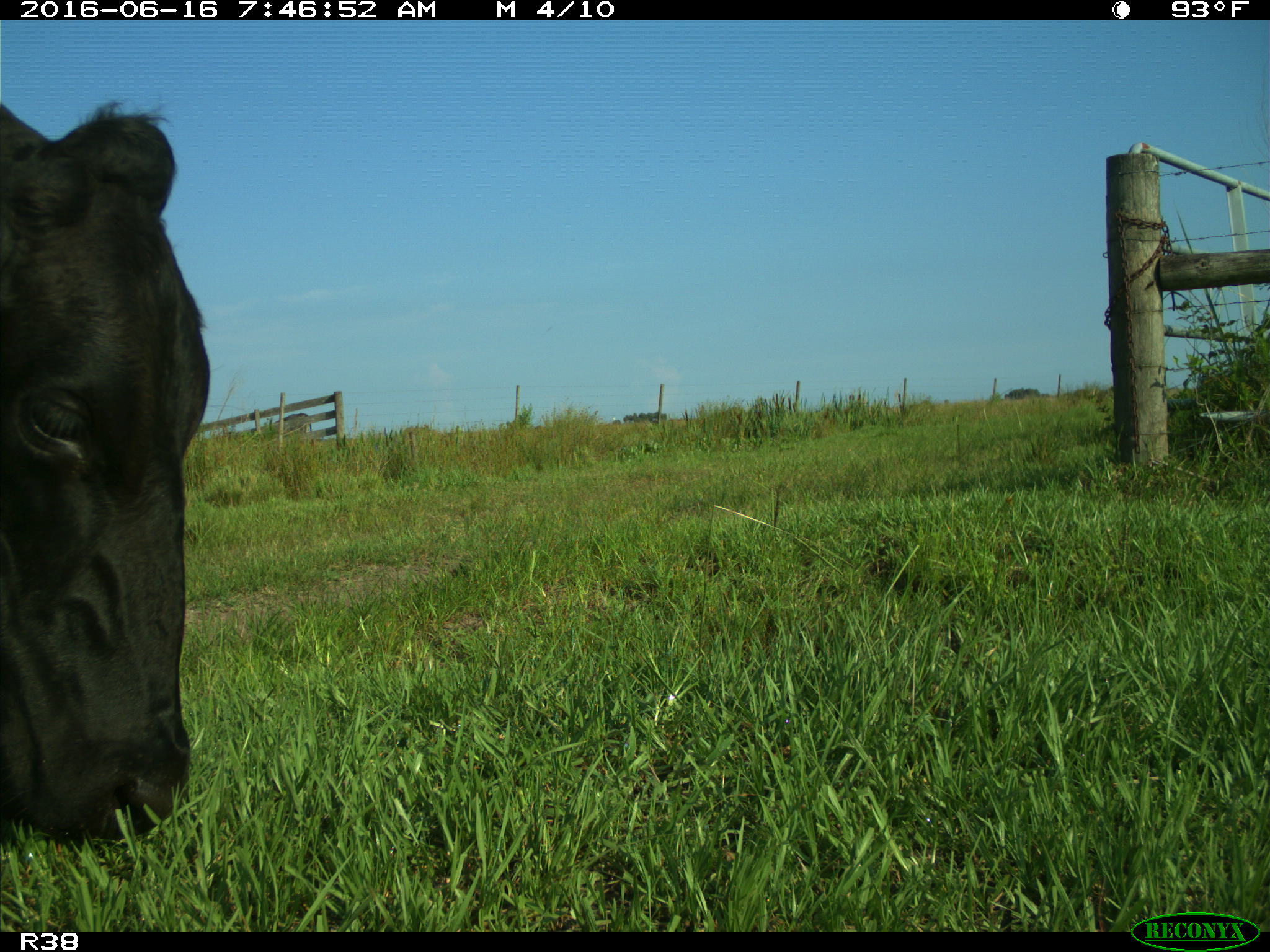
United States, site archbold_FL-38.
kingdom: Animalia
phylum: Chordata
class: Mammalia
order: Artiodactyla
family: Bovidae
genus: Bos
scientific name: Bos taurus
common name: domestic cow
Bos taurus (domestic cow).